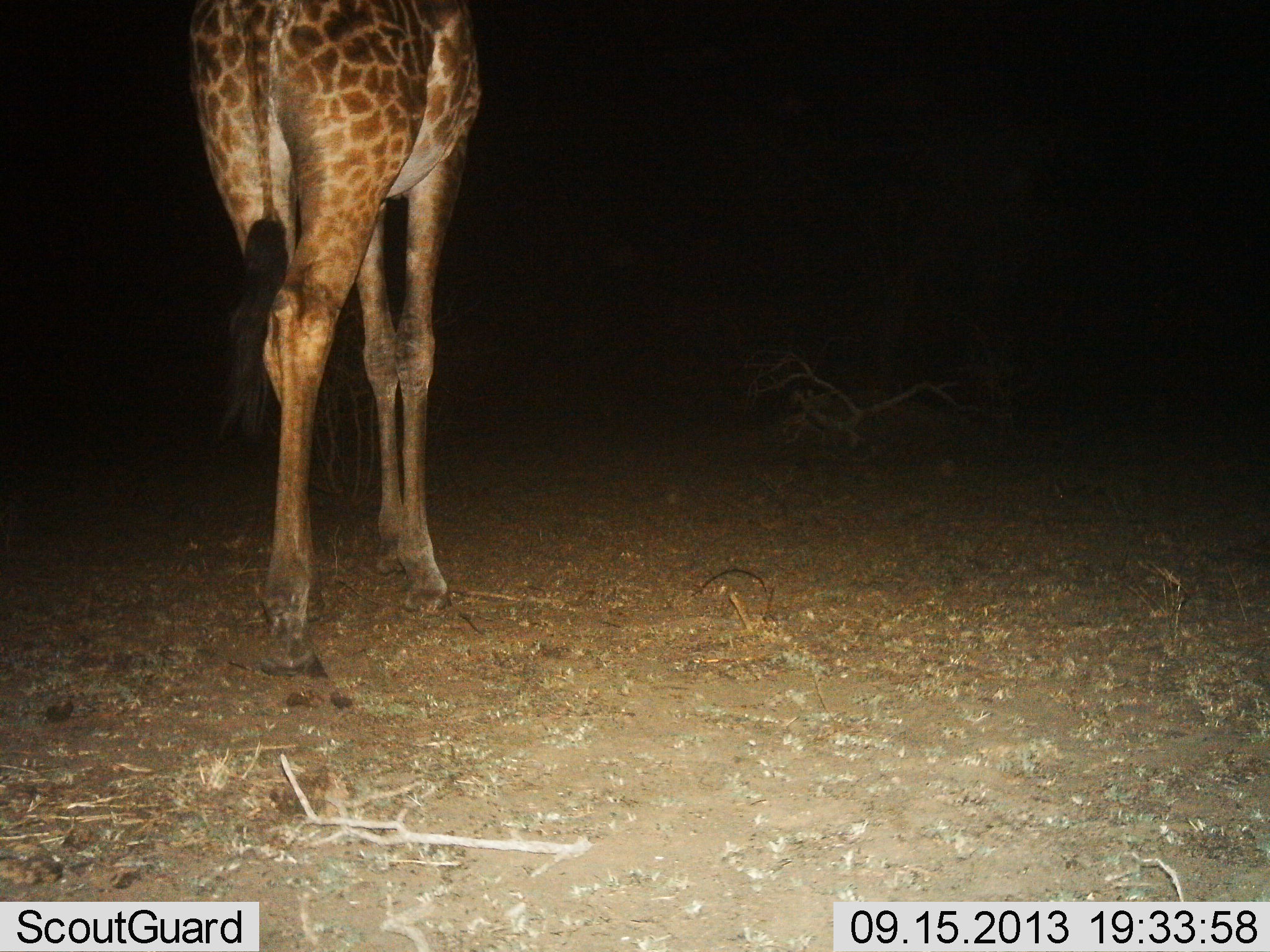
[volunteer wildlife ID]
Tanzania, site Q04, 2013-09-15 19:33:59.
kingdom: Animalia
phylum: Chordata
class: Mammalia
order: Artiodactyla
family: Giraffidae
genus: Giraffa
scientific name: Giraffa camelopardalis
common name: giraffe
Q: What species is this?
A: Giraffe (Giraffa camelopardalis).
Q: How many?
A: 1.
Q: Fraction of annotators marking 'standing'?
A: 50%.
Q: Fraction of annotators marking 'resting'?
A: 0%.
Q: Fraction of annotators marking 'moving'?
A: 60%.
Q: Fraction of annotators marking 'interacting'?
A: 0%.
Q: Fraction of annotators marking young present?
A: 0%.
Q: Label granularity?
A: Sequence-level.